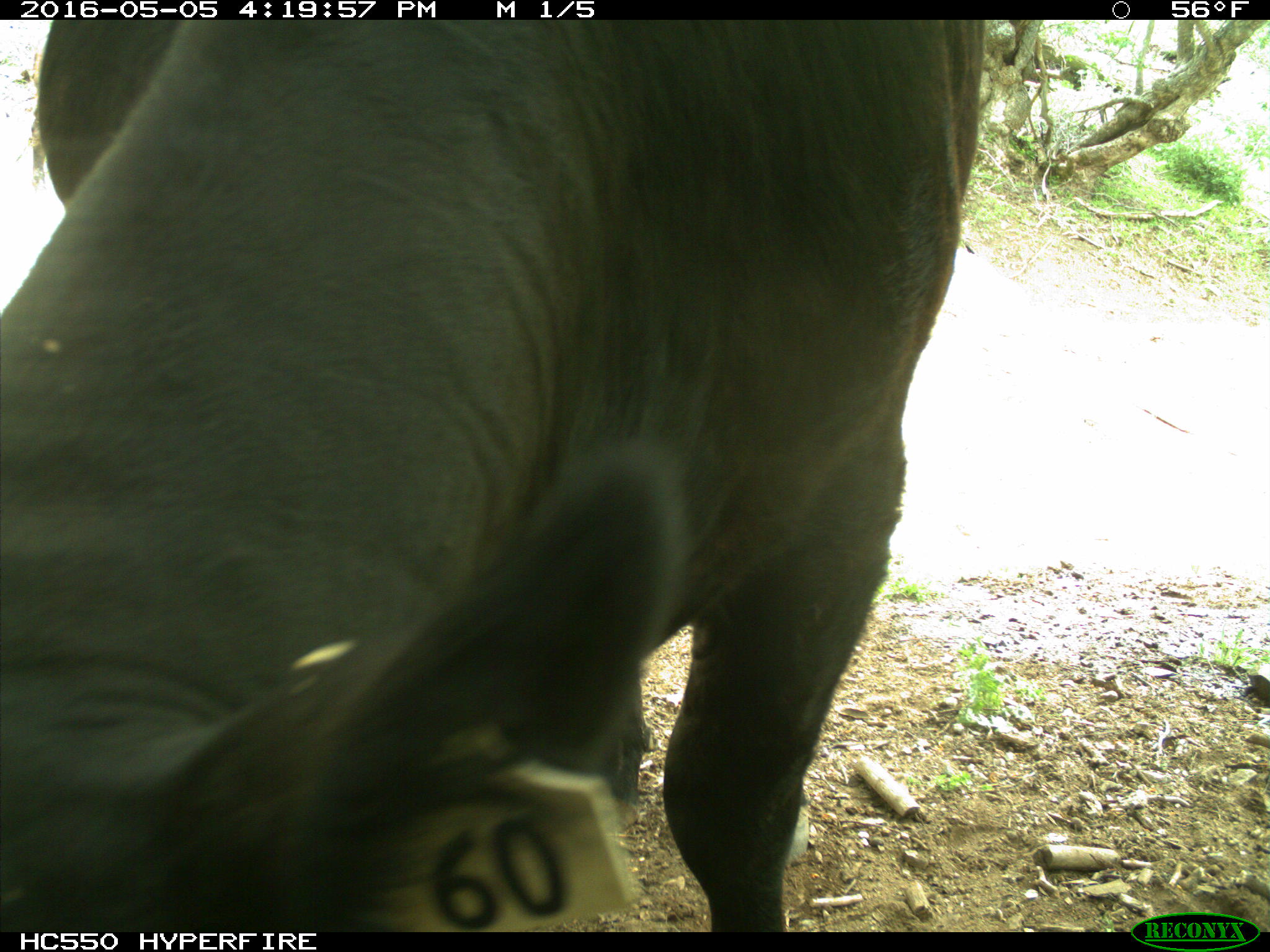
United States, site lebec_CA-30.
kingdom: Animalia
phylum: Chordata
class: Mammalia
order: Artiodactyla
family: Bovidae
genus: Bos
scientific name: Bos taurus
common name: domestic cow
Bos taurus (domestic cow).